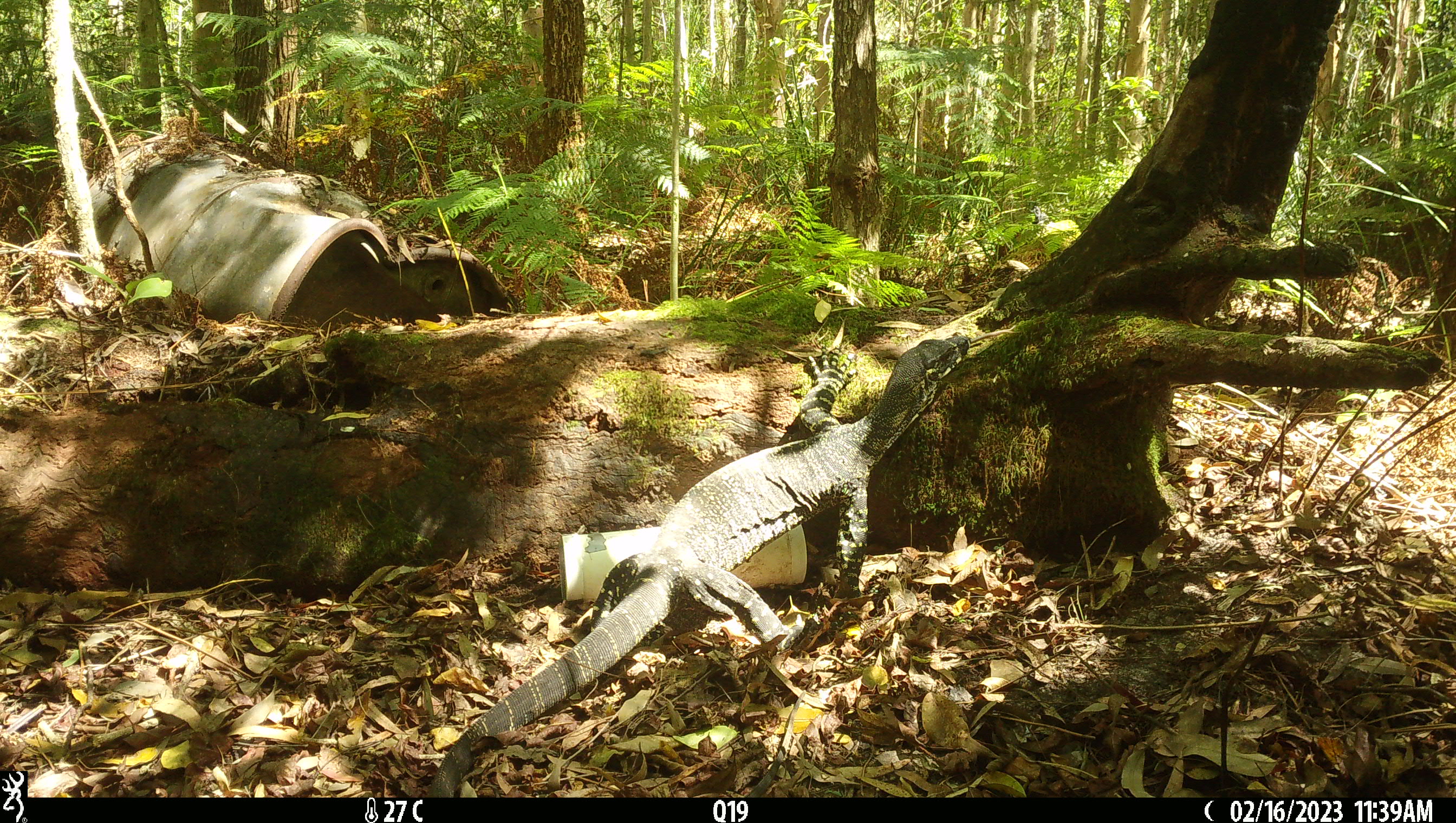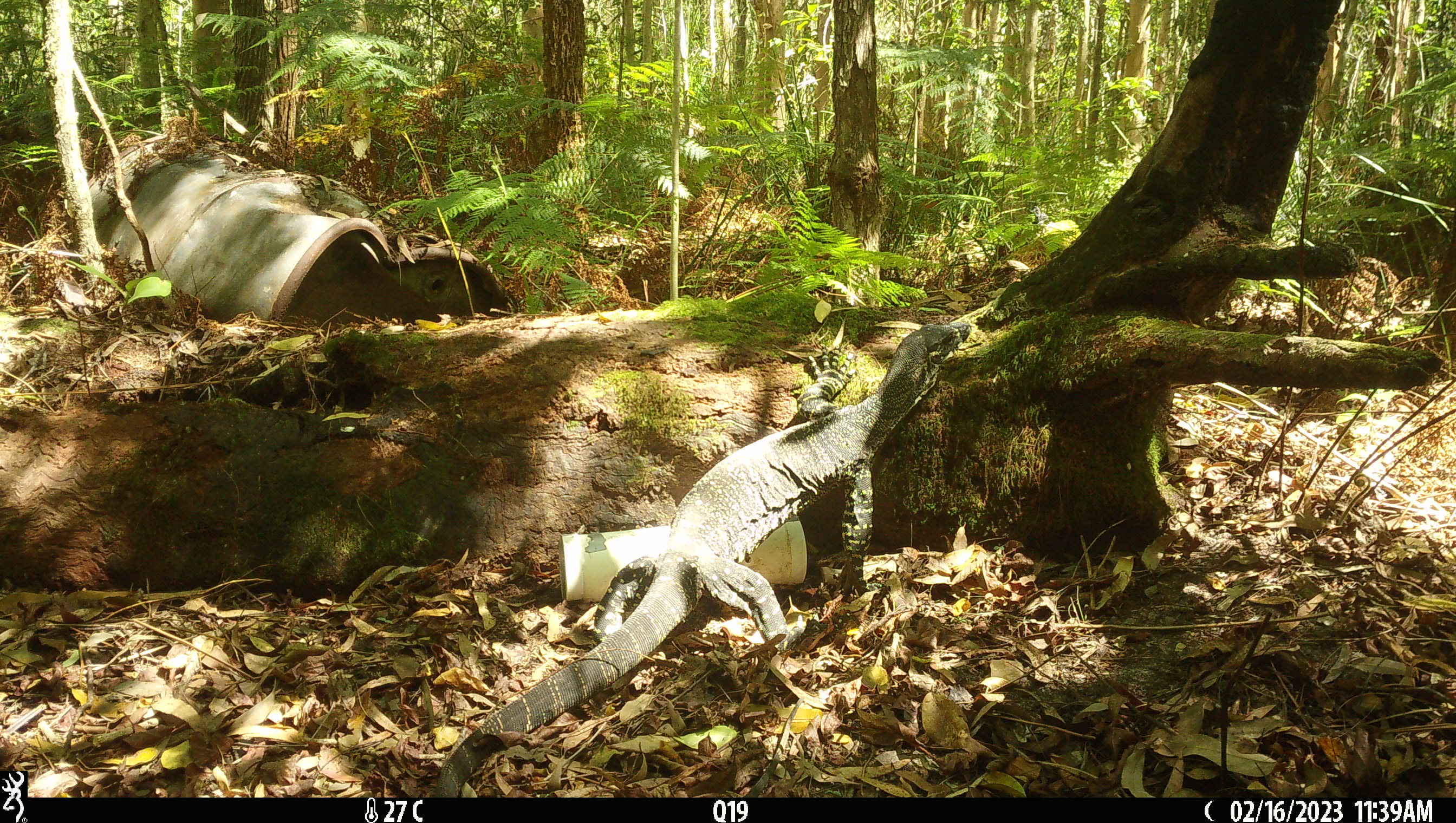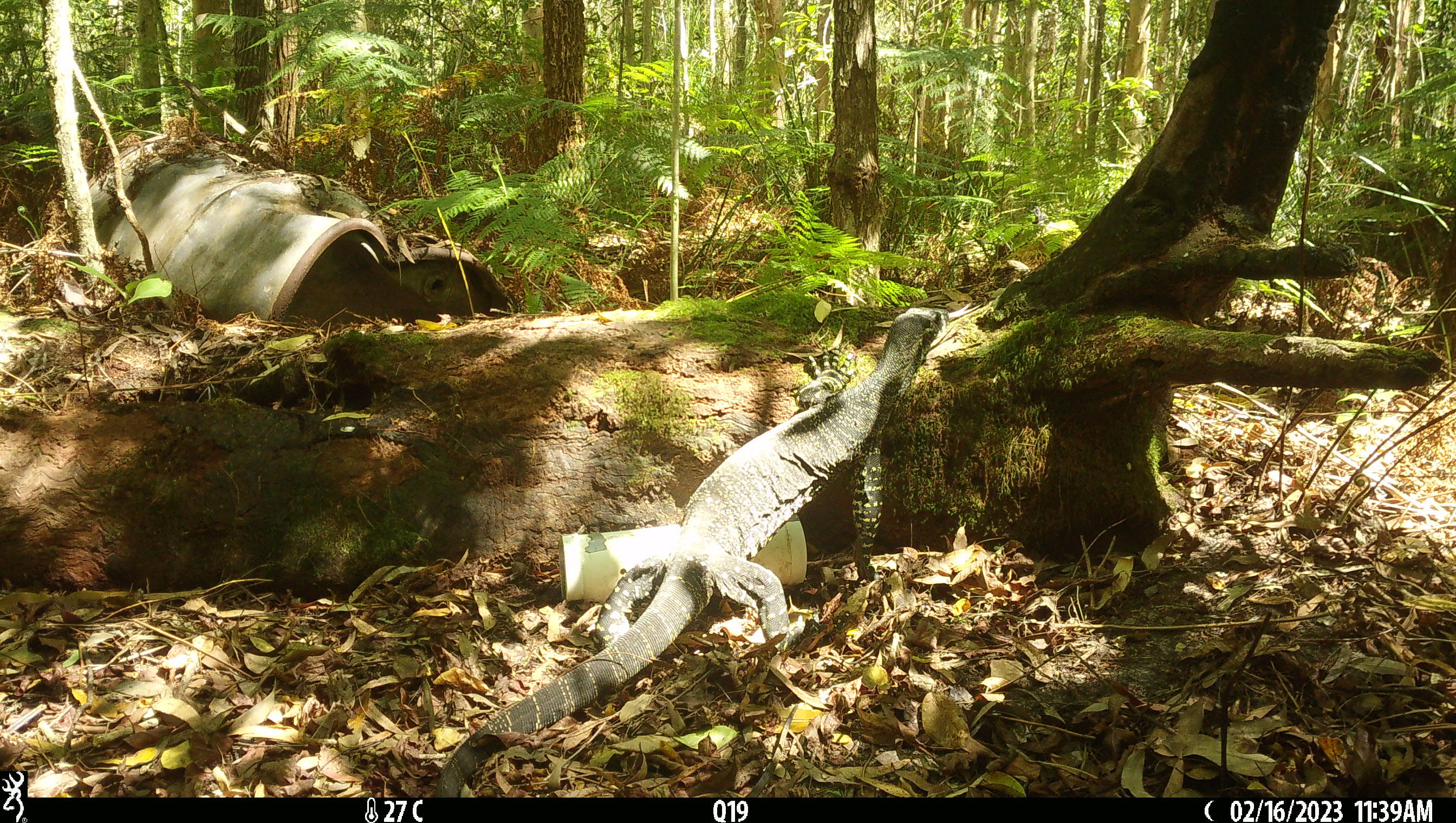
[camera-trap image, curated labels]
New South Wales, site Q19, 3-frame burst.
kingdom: Animalia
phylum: Chordata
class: Reptilia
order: Squamata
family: Varanidae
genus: Varanus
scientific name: Varanus varius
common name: lace monitor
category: goanna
Goanna (lace monitor) (Varanus varius).